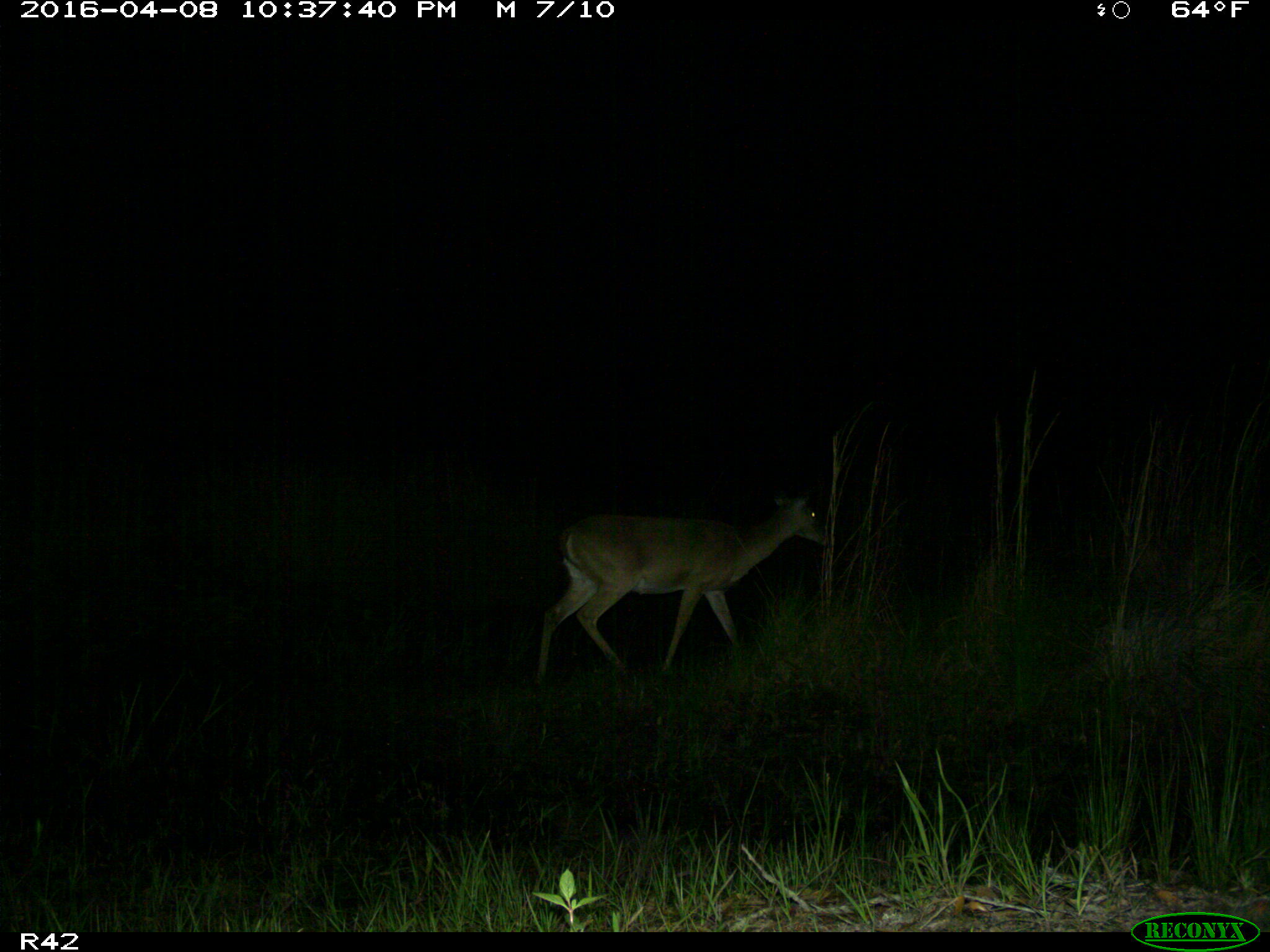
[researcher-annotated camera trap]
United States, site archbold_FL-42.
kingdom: Animalia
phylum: Chordata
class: Mammalia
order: Artiodactyla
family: Cervidae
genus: Odocoileus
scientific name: Odocoileus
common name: deer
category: unidentified deer